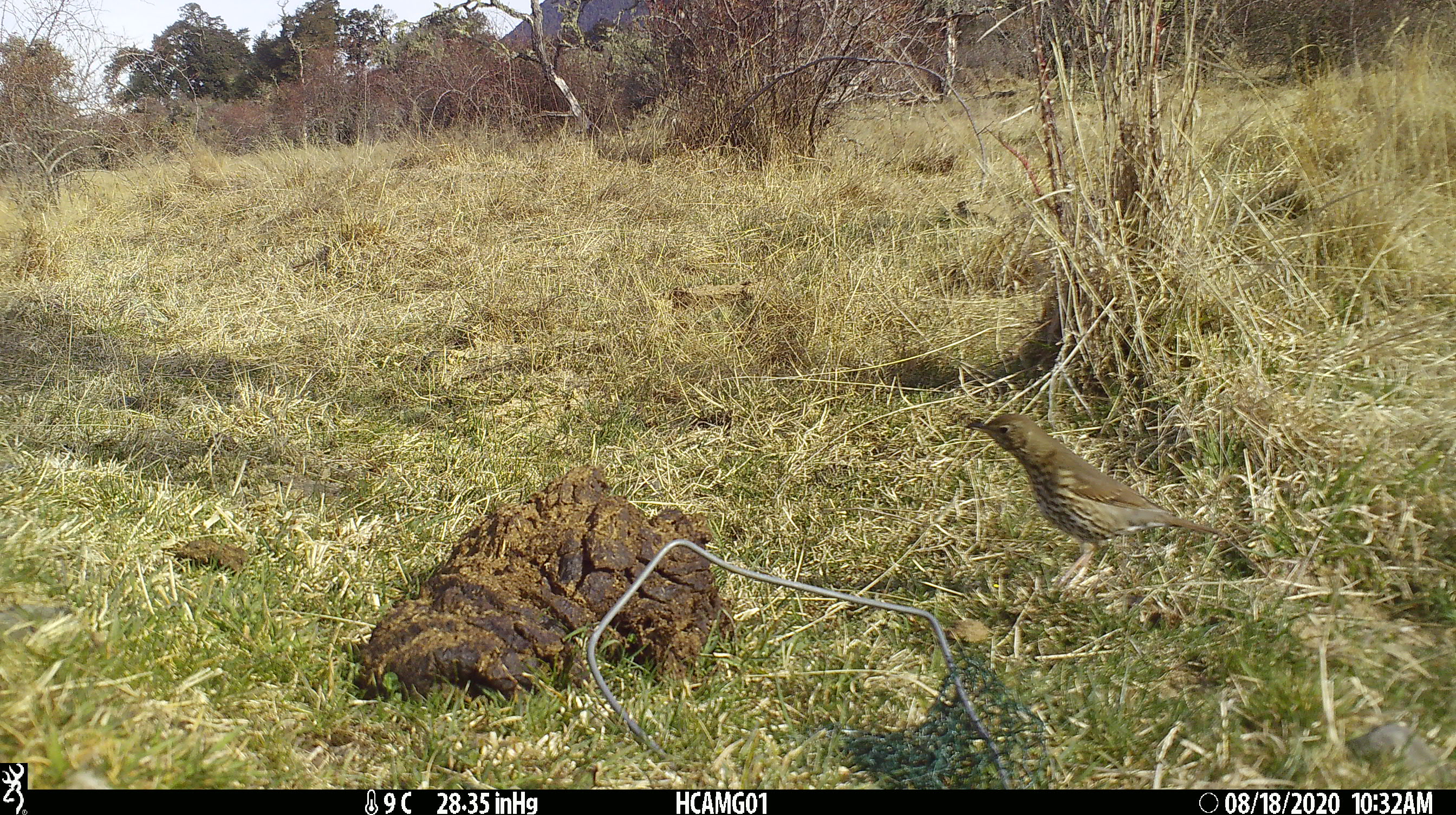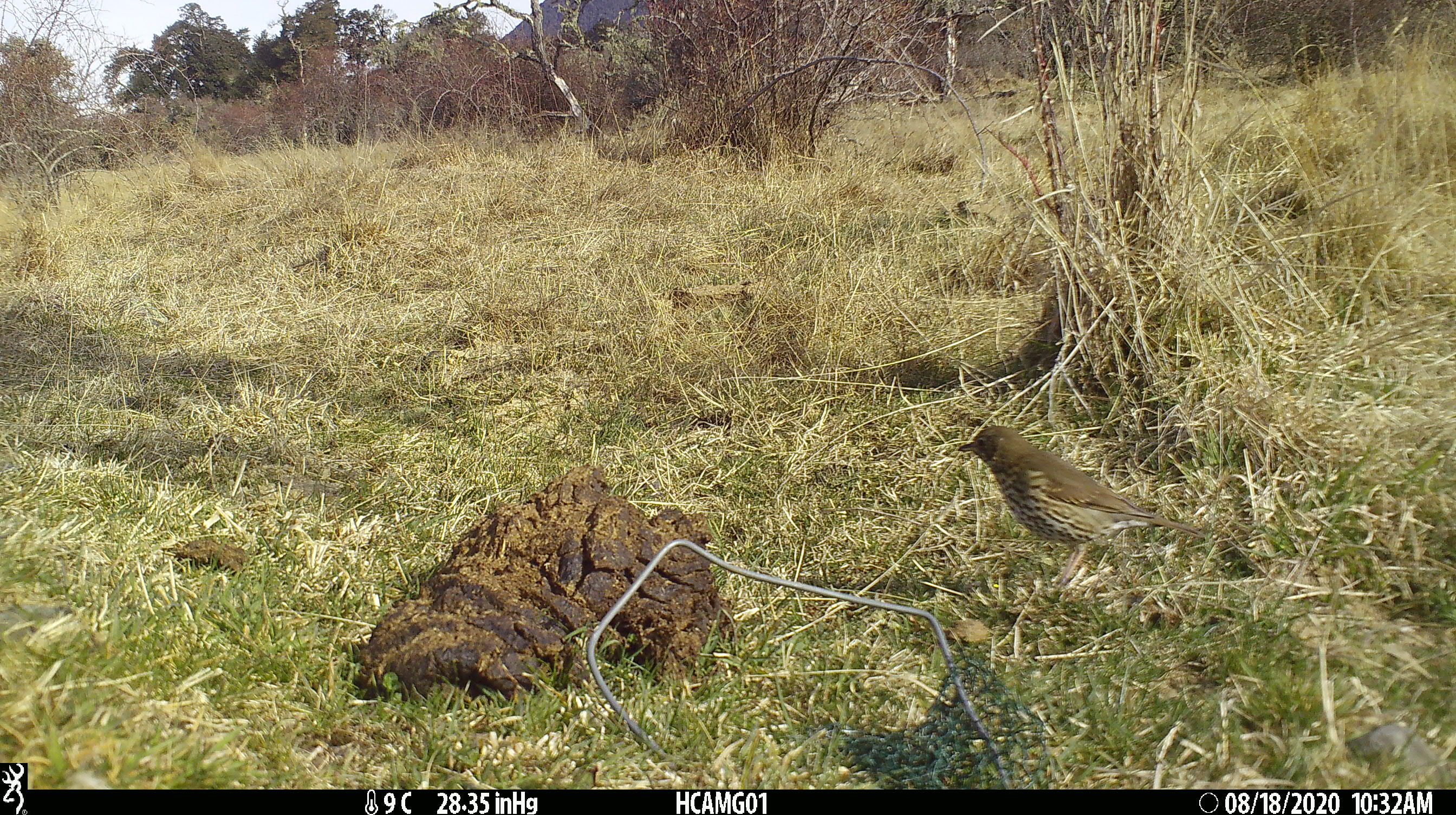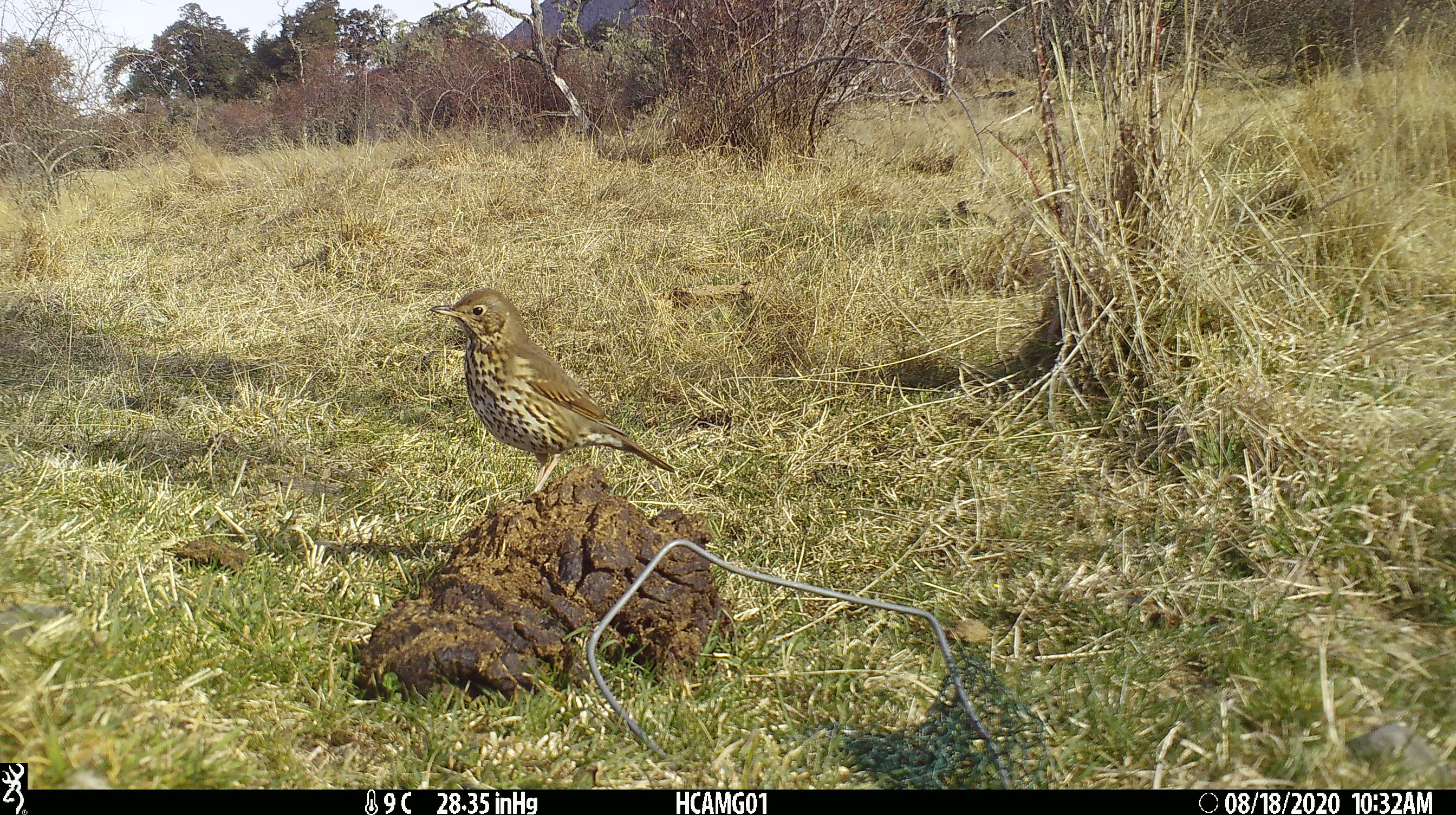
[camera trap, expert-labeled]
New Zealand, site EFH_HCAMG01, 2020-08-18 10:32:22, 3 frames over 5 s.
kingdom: Animalia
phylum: Chordata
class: Aves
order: Passeriformes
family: Turdidae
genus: Turdus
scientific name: Turdus philomelos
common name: song thrush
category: thrush